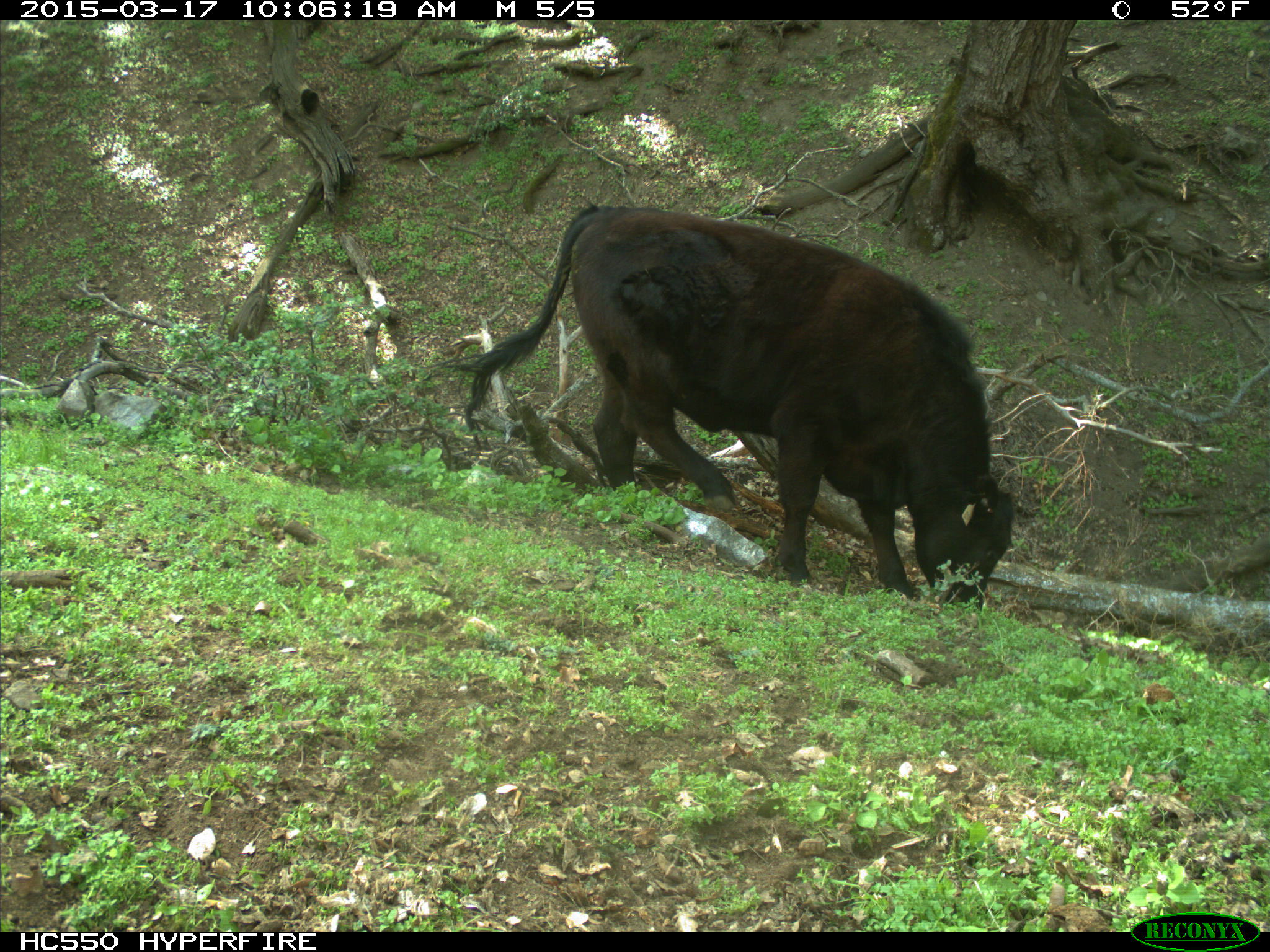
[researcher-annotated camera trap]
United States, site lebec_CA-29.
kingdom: Animalia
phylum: Chordata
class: Mammalia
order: Artiodactyla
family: Bovidae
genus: Bos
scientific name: Bos taurus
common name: domestic cow